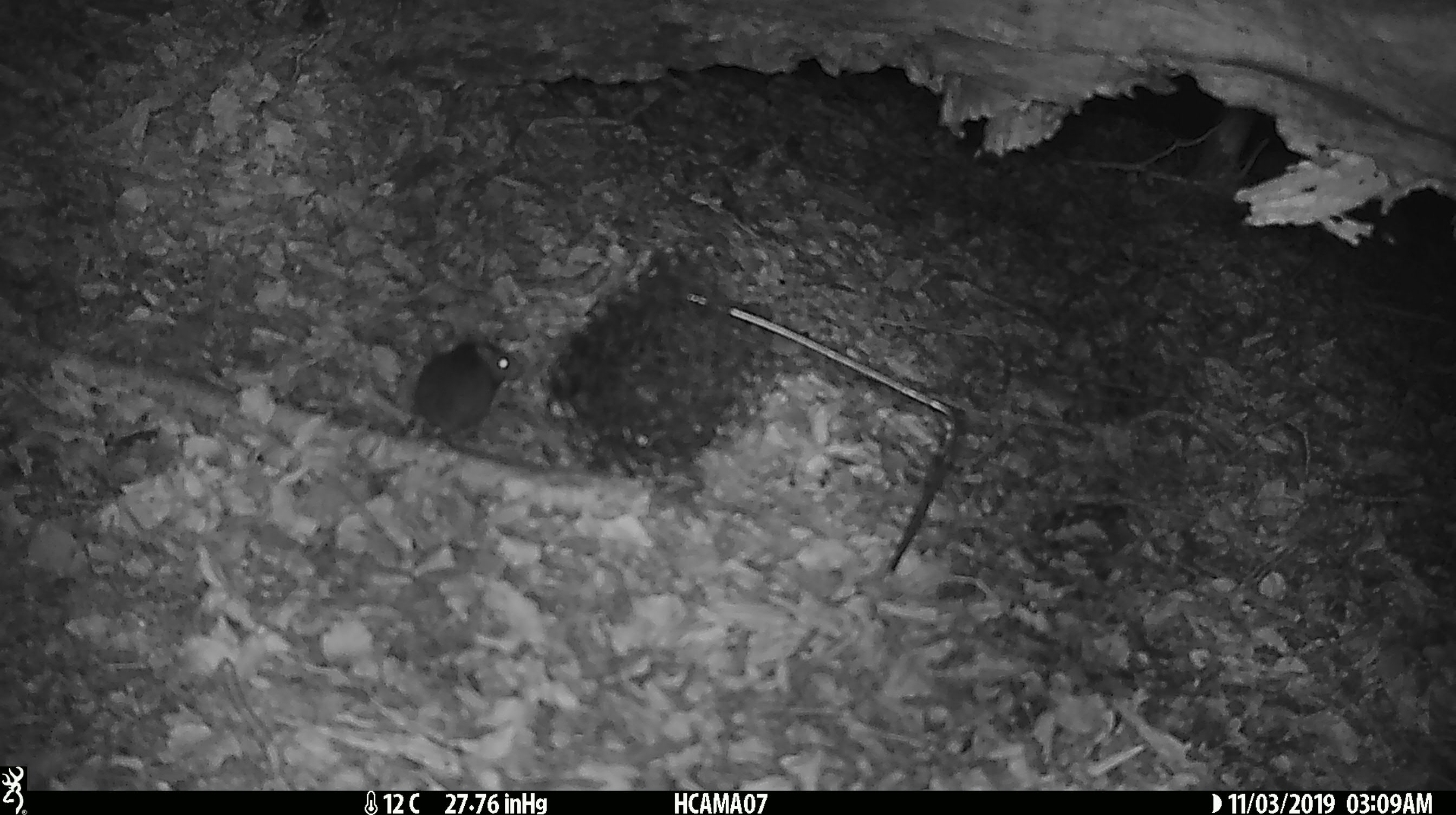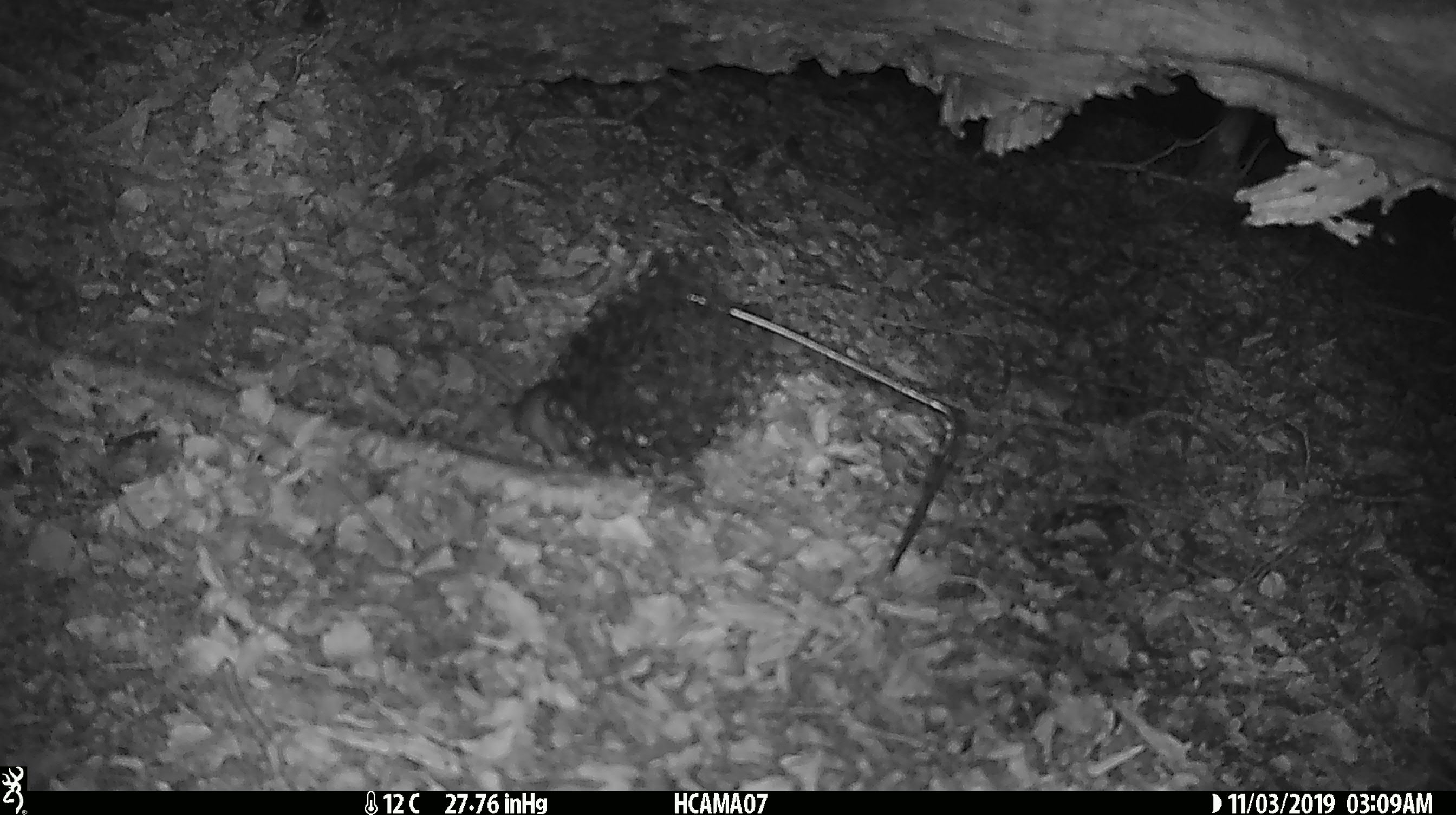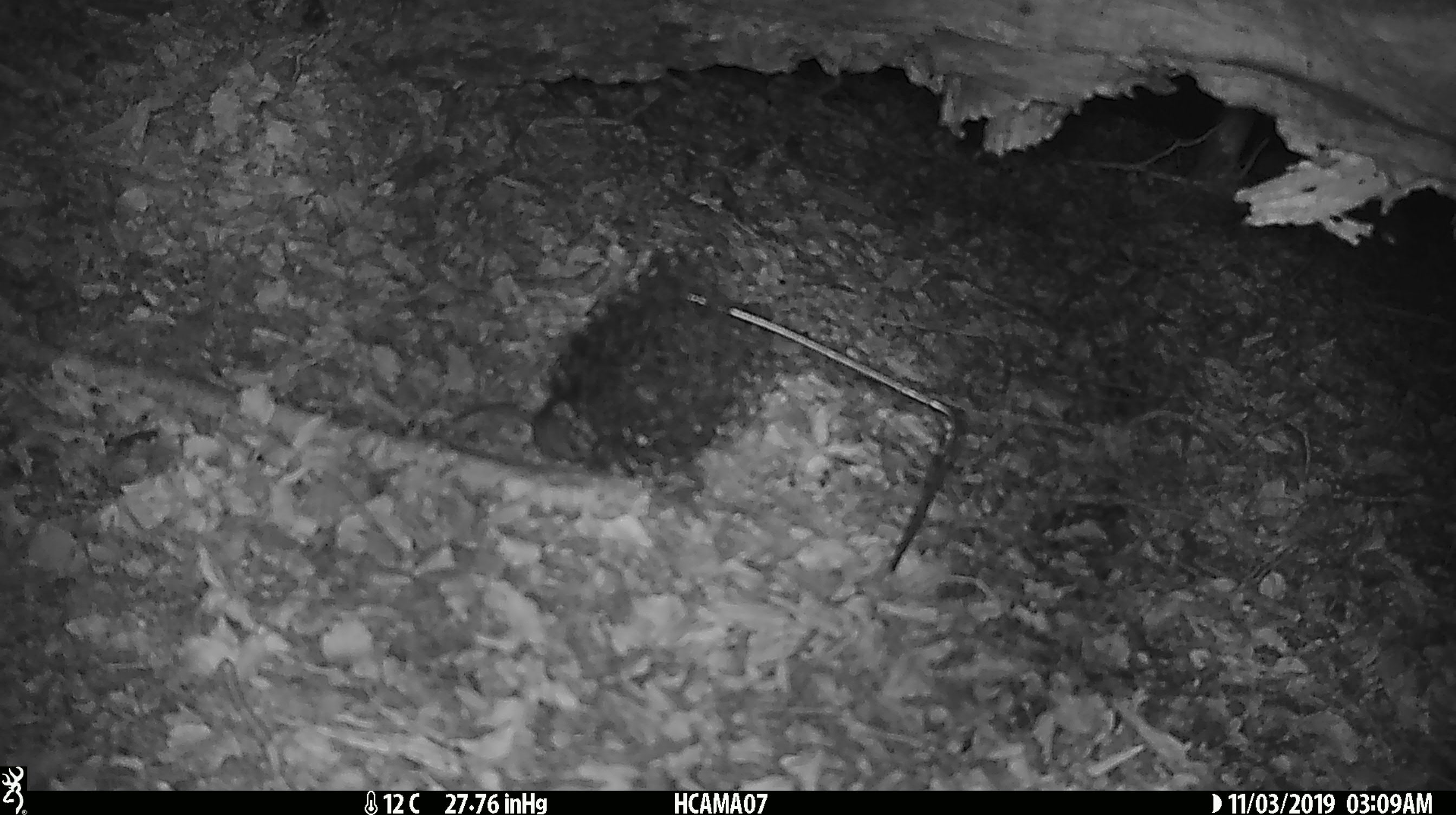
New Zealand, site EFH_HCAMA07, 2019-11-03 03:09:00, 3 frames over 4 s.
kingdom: Animalia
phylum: Chordata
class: Mammalia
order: Rodentia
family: Muridae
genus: Mus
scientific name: Mus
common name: mouse